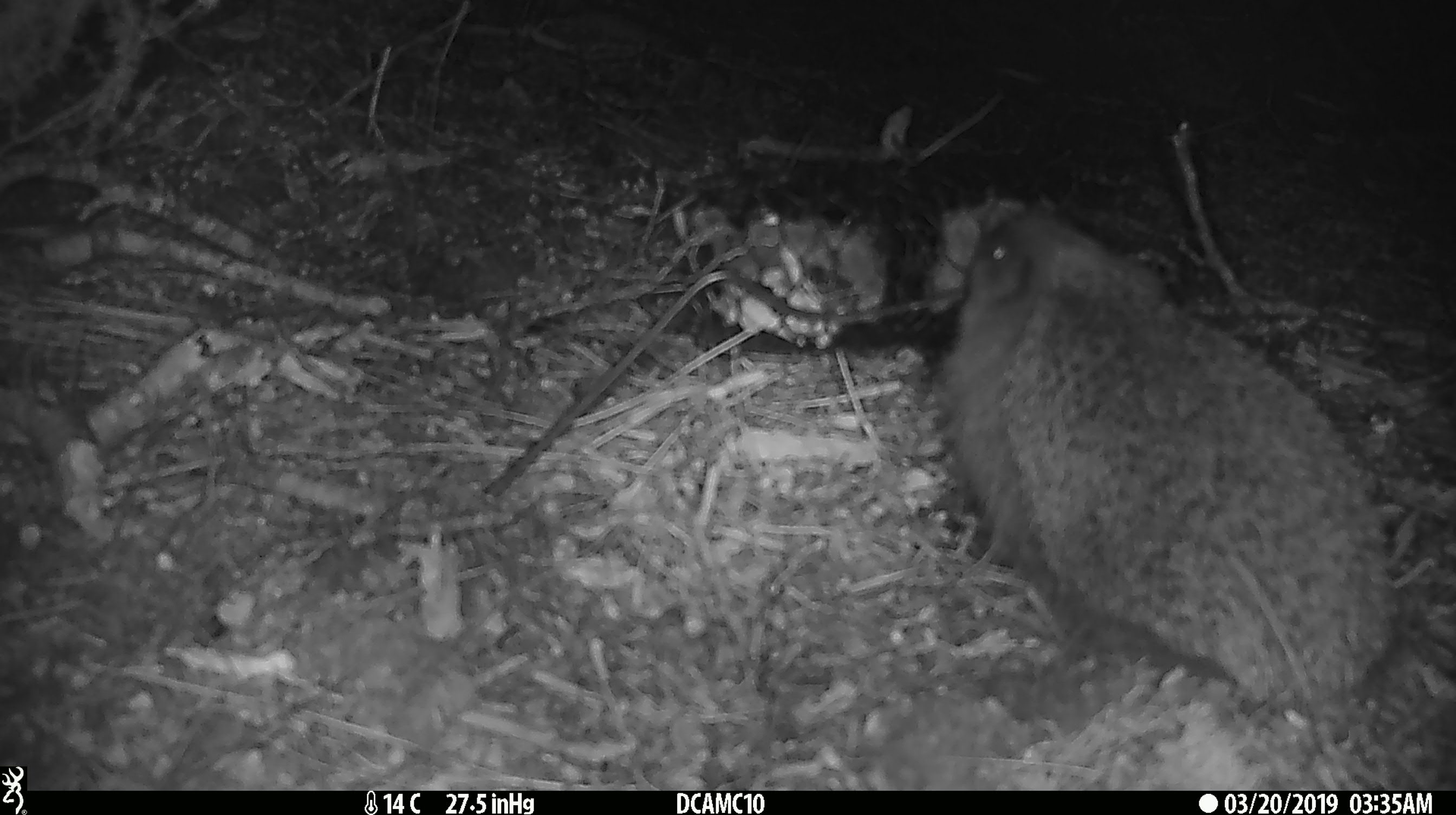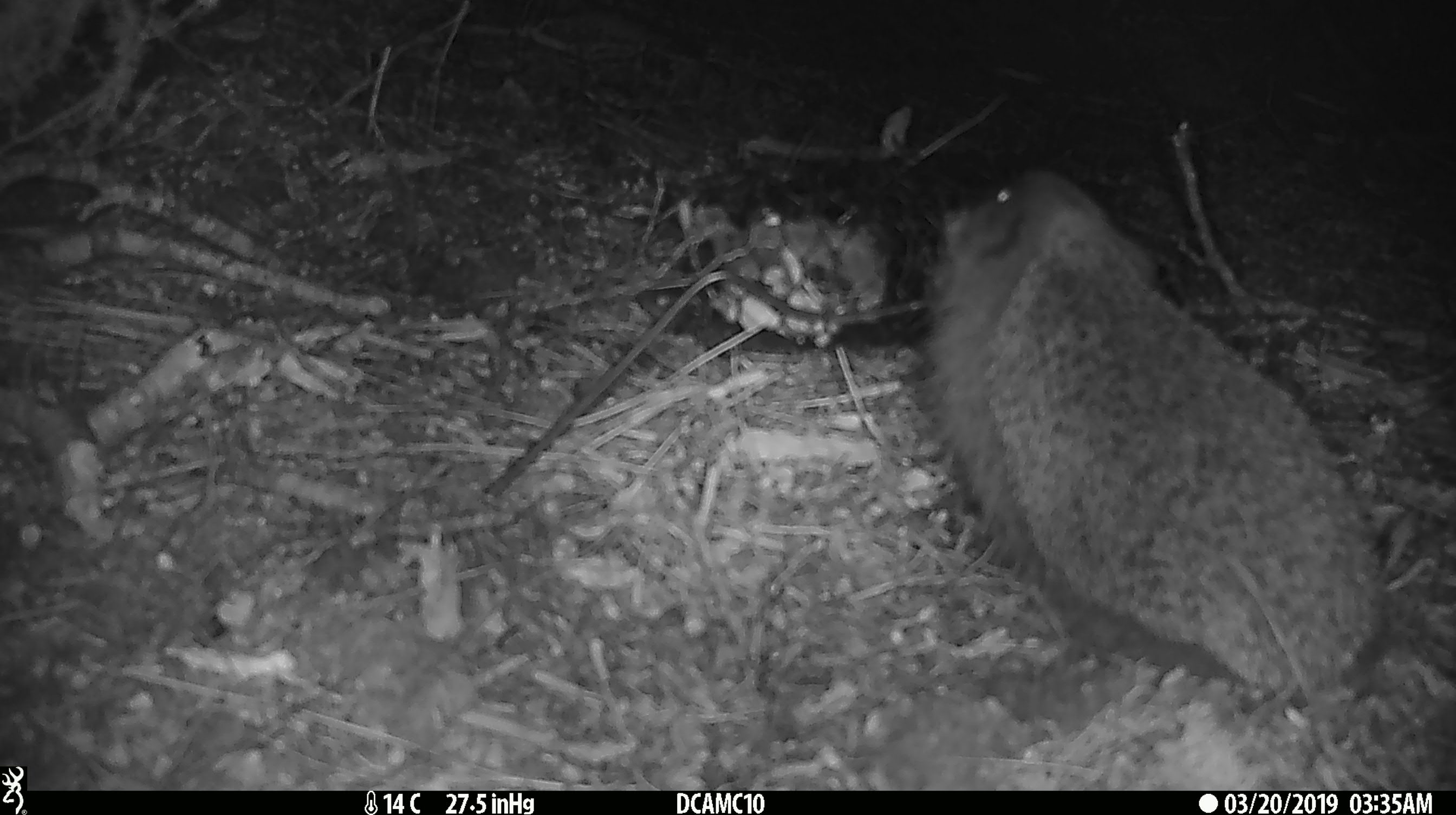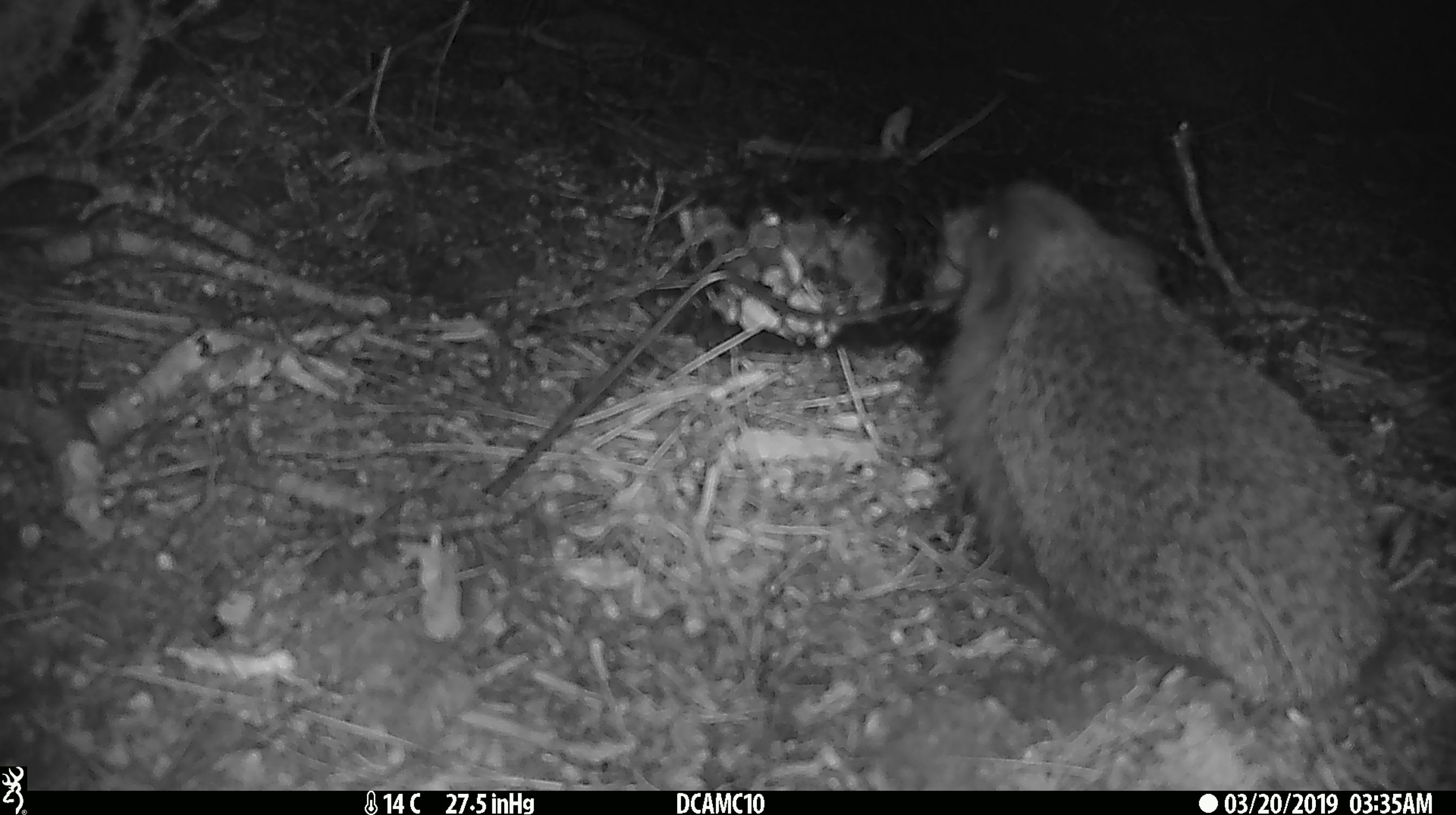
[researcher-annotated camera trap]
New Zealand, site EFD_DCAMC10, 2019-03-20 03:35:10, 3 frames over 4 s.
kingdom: Animalia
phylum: Chordata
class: Mammalia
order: Eulipotyphla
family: Erinaceidae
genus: Erinaceus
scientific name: Erinaceus europaeus europaeus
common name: european hedgehog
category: hedgehog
Hedgehog (european hedgehog) (Erinaceus europaeus europaeus).